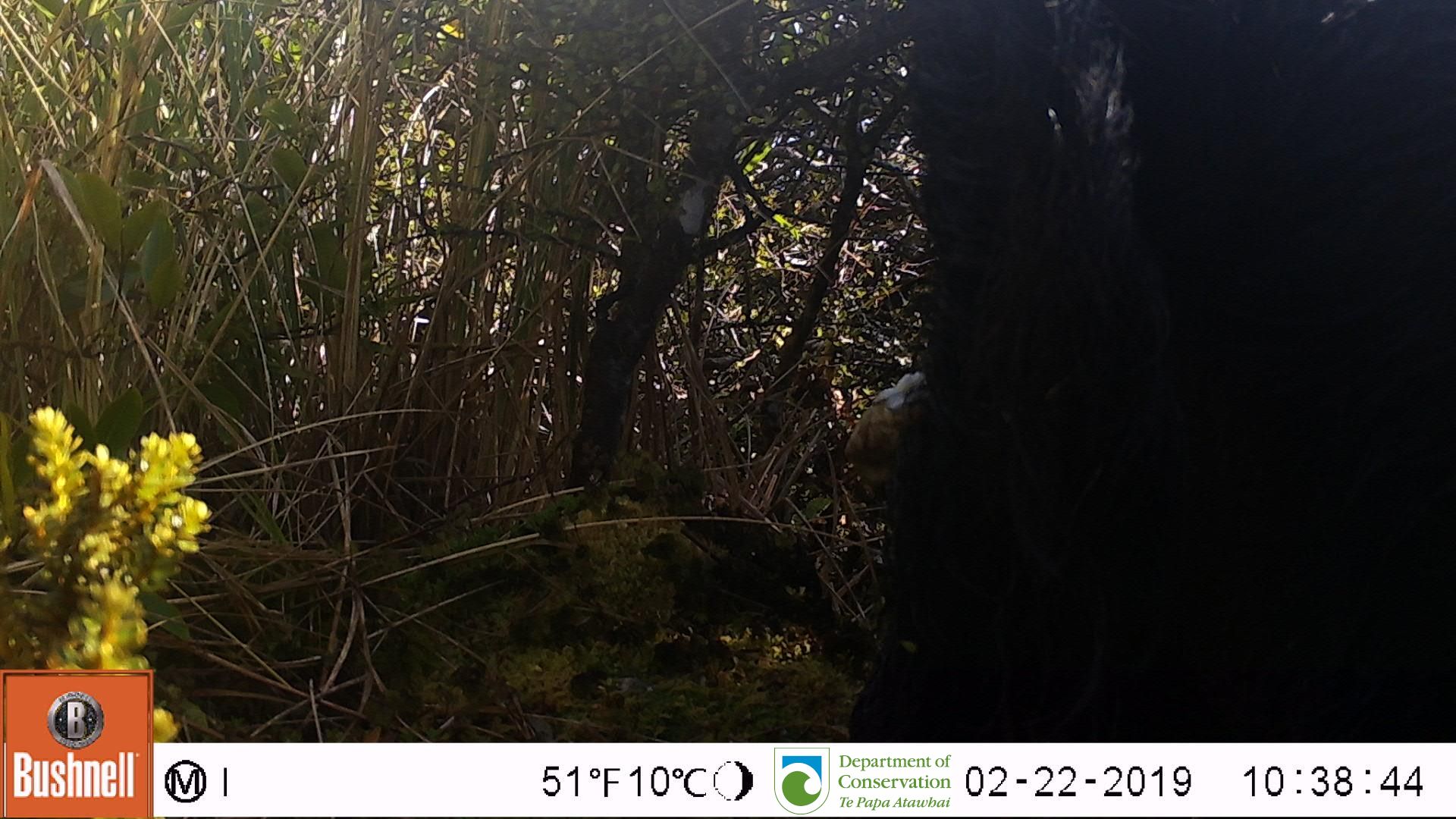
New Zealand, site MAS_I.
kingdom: Animalia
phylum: Chordata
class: Mammalia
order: Artiodactyla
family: Suidae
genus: Sus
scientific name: Sus scrofa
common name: pig